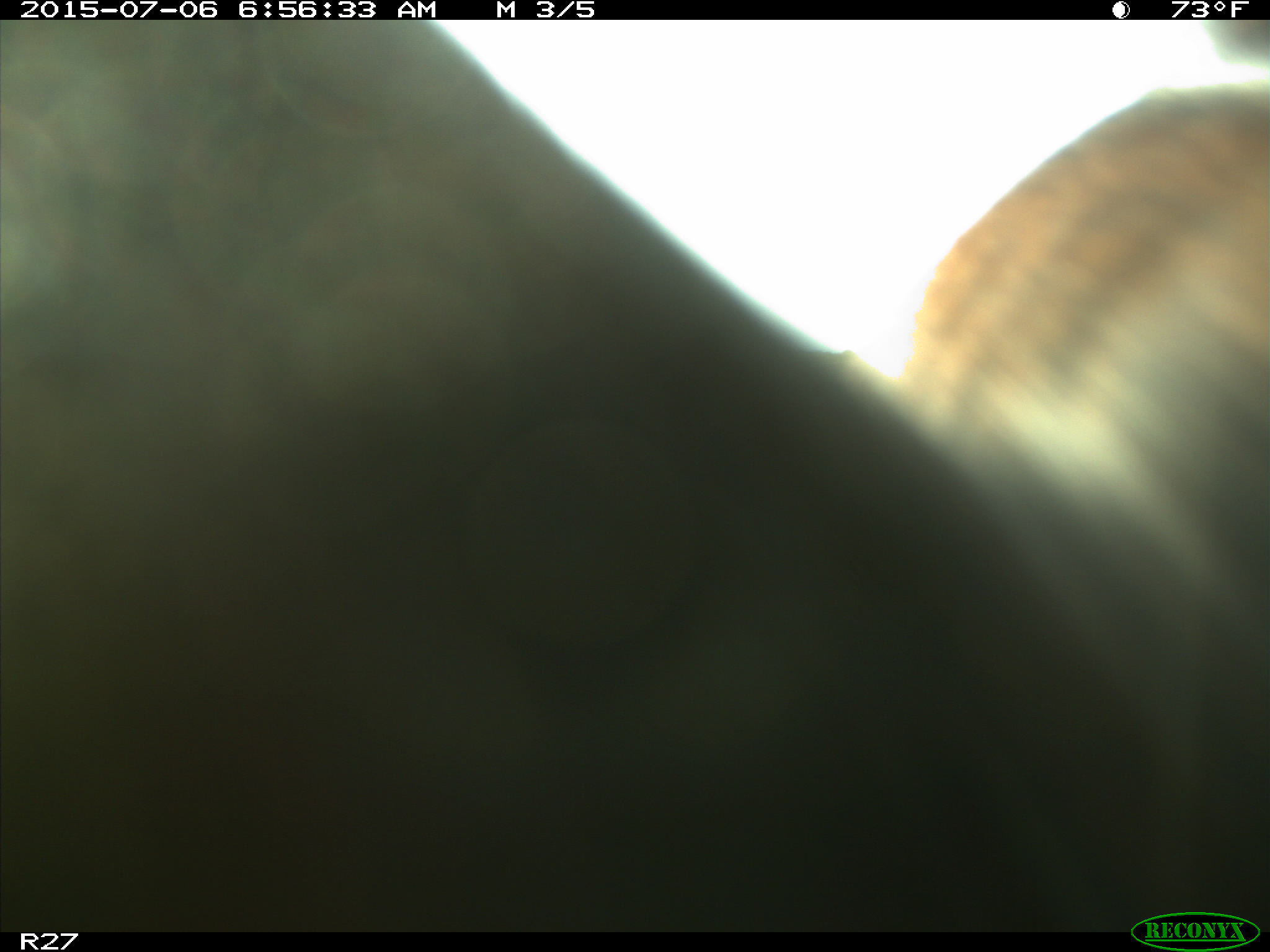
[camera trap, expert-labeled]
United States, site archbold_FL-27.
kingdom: Animalia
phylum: Chordata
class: Mammalia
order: Artiodactyla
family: Bovidae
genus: Bos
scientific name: Bos taurus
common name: domestic cow